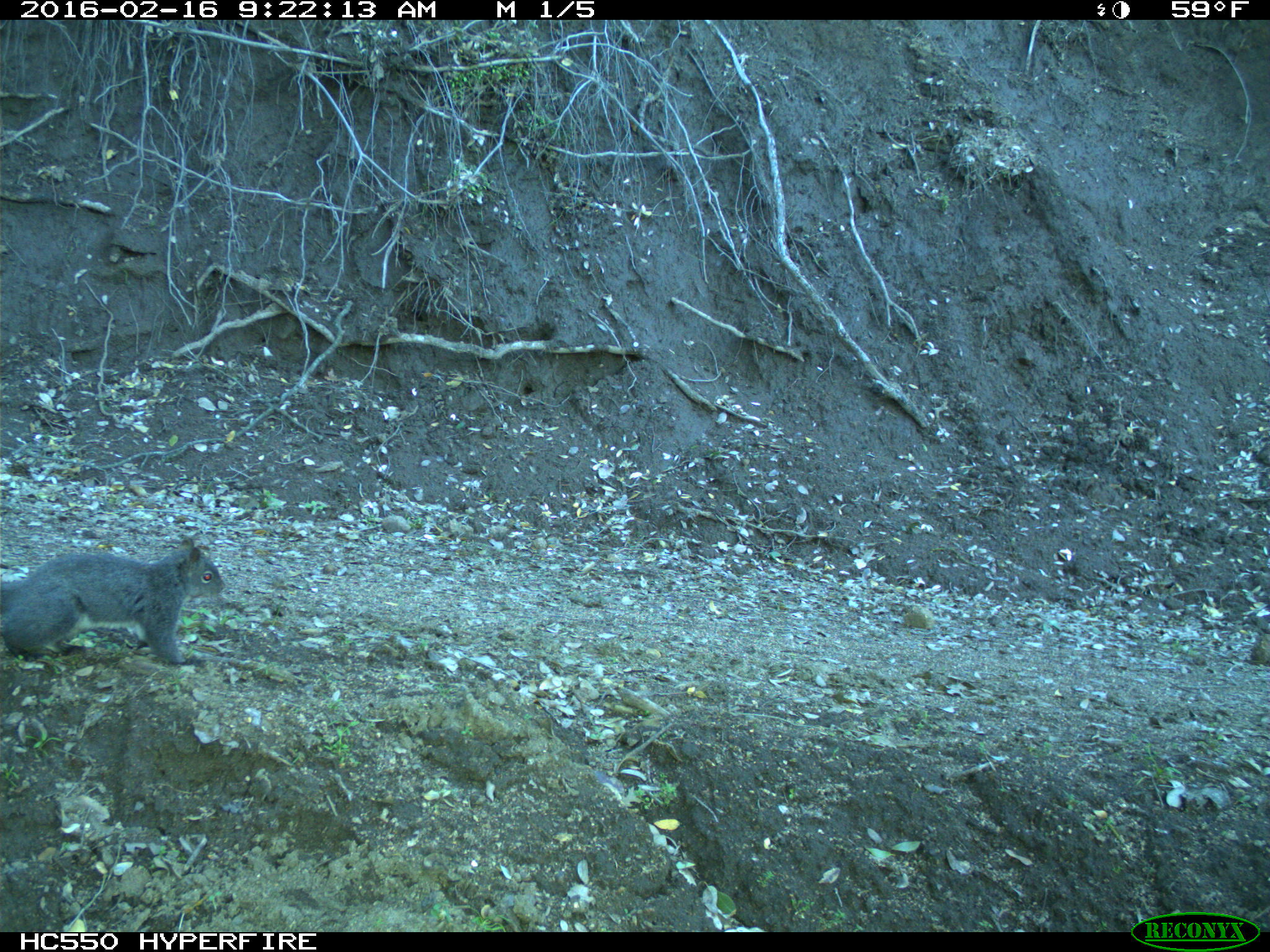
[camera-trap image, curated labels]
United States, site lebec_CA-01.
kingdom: Animalia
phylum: Chordata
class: Mammalia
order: Rodentia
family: Sciuridae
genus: Sciurus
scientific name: Sciurus carolinensis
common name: eastern gray squirrel